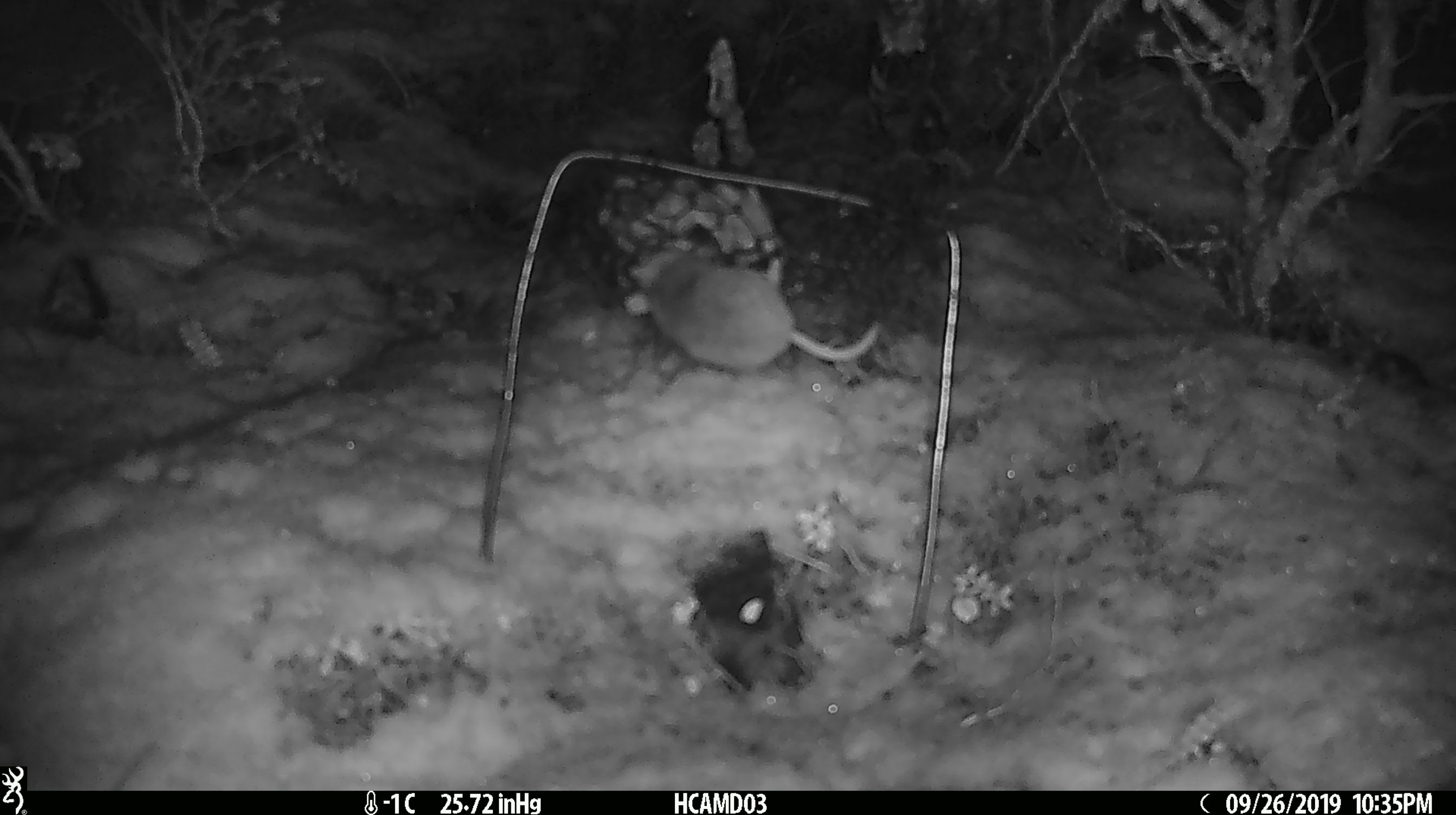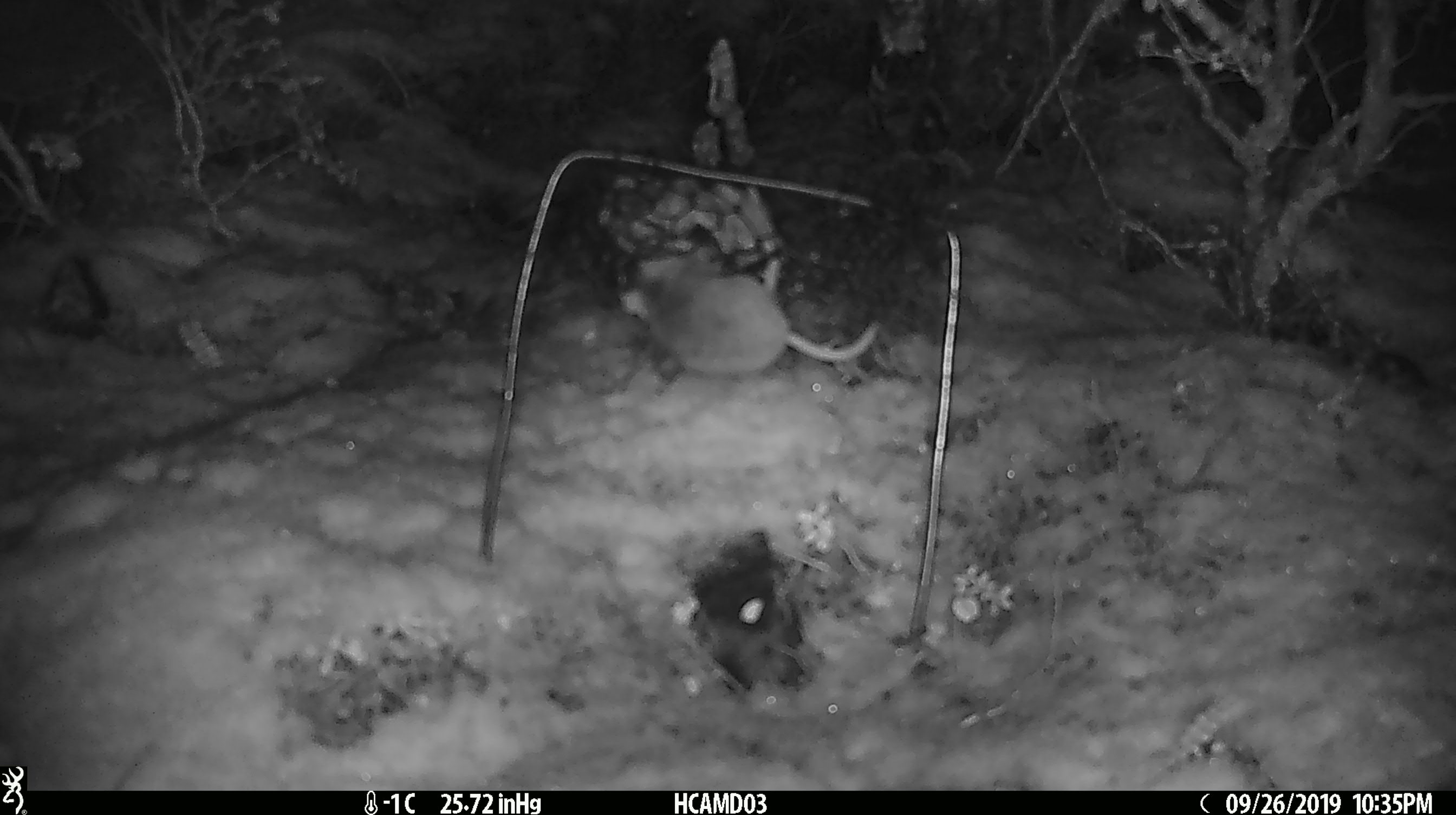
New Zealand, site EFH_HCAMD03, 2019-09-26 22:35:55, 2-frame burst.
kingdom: Animalia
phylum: Chordata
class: Mammalia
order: Rodentia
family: Muridae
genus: Mus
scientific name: Mus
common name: mouse